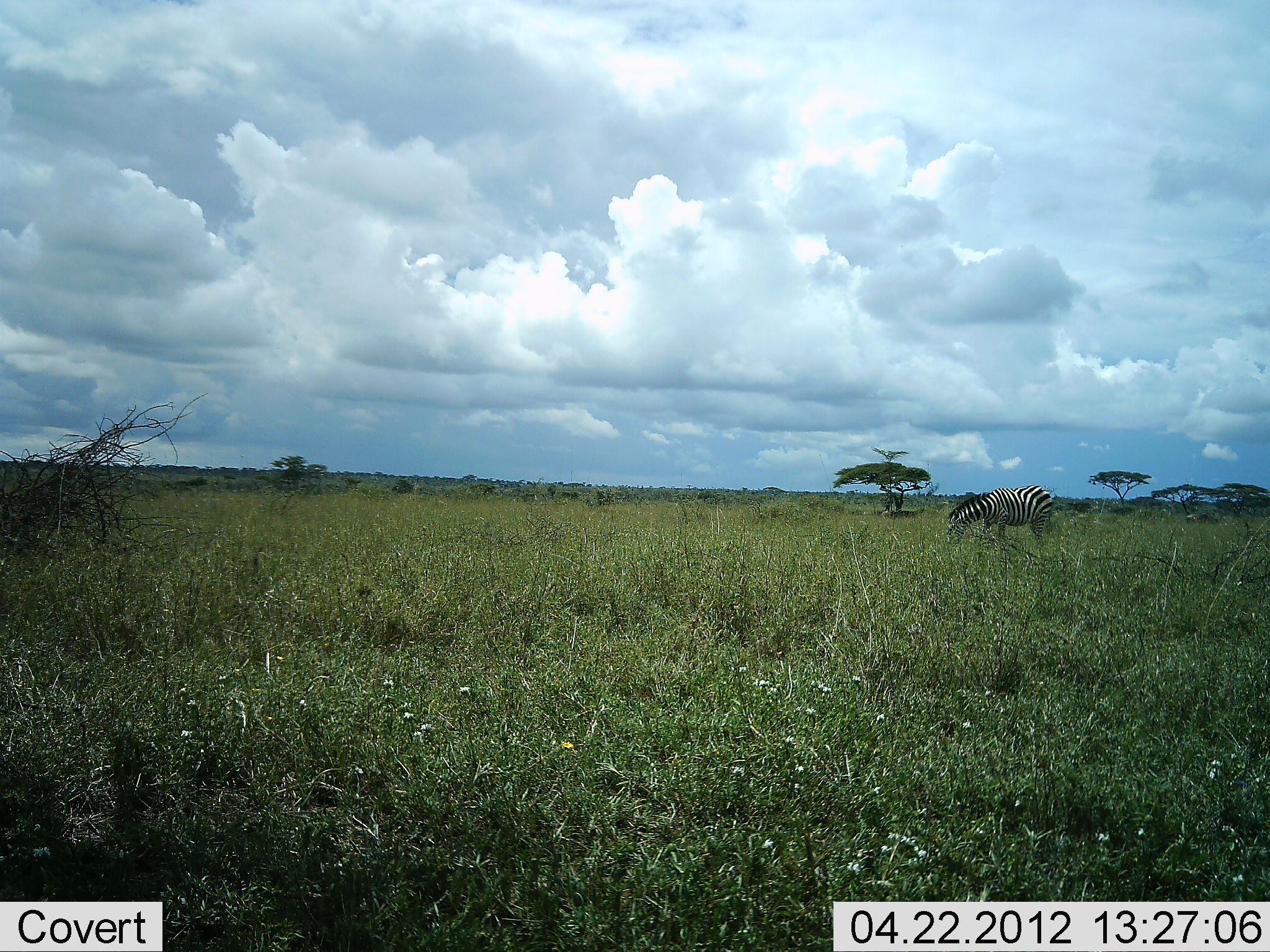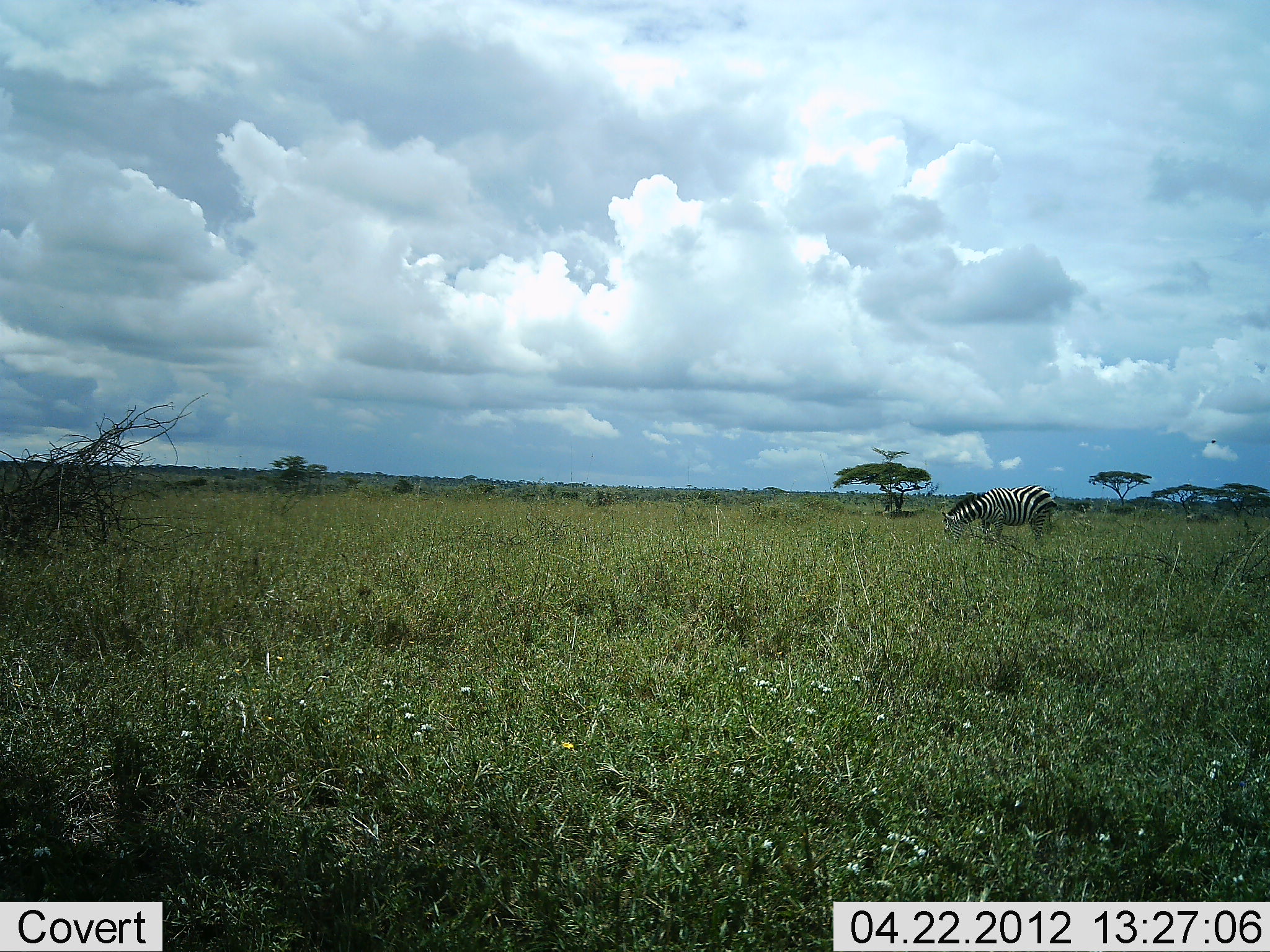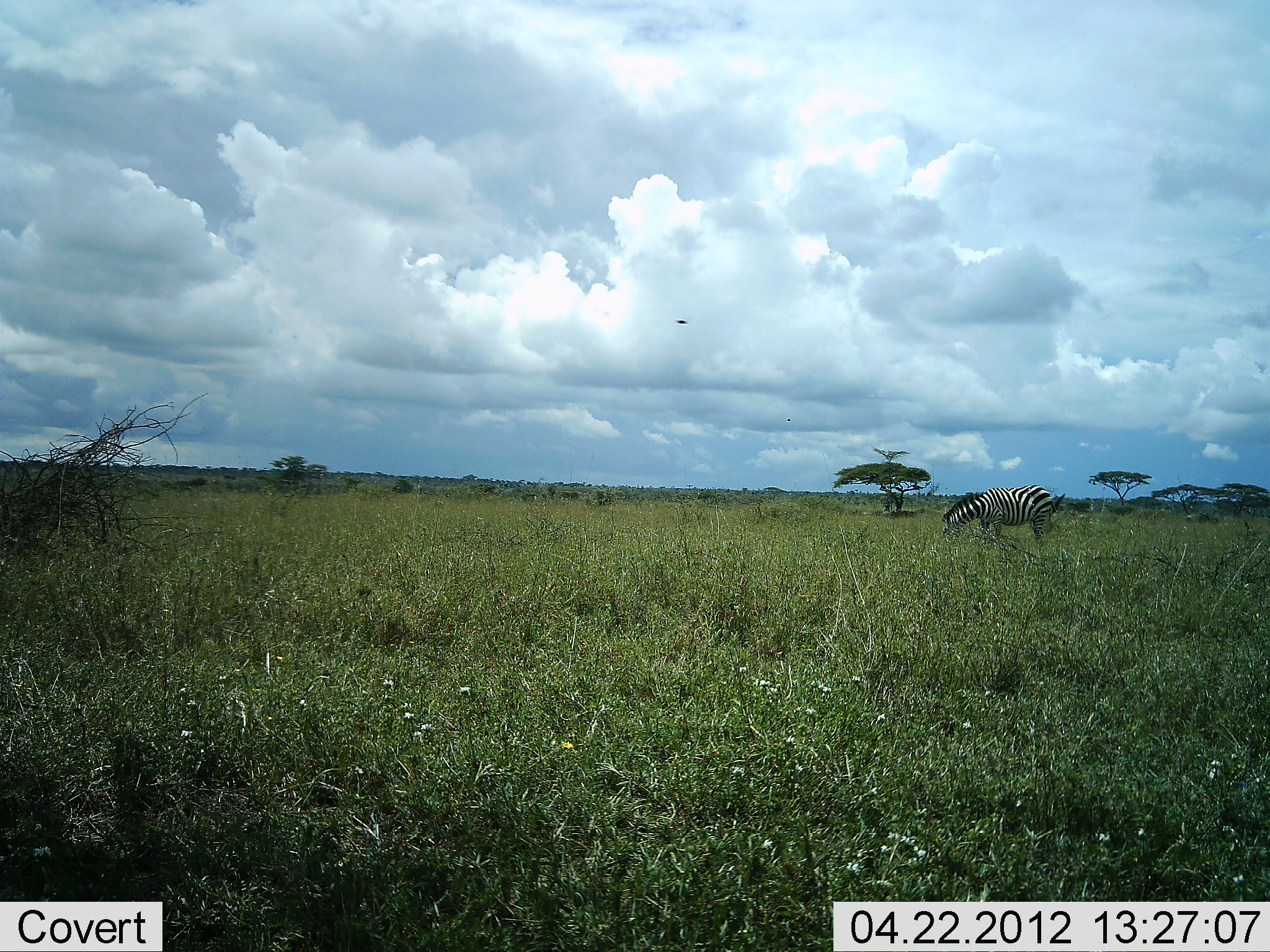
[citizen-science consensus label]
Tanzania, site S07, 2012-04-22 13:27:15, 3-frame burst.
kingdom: Animalia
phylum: Chordata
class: Mammalia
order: Perissodactyla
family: Equidae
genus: Equus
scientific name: Equus quagga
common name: plains zebra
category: zebra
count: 1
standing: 35%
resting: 0%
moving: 0%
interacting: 0%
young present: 0%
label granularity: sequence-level